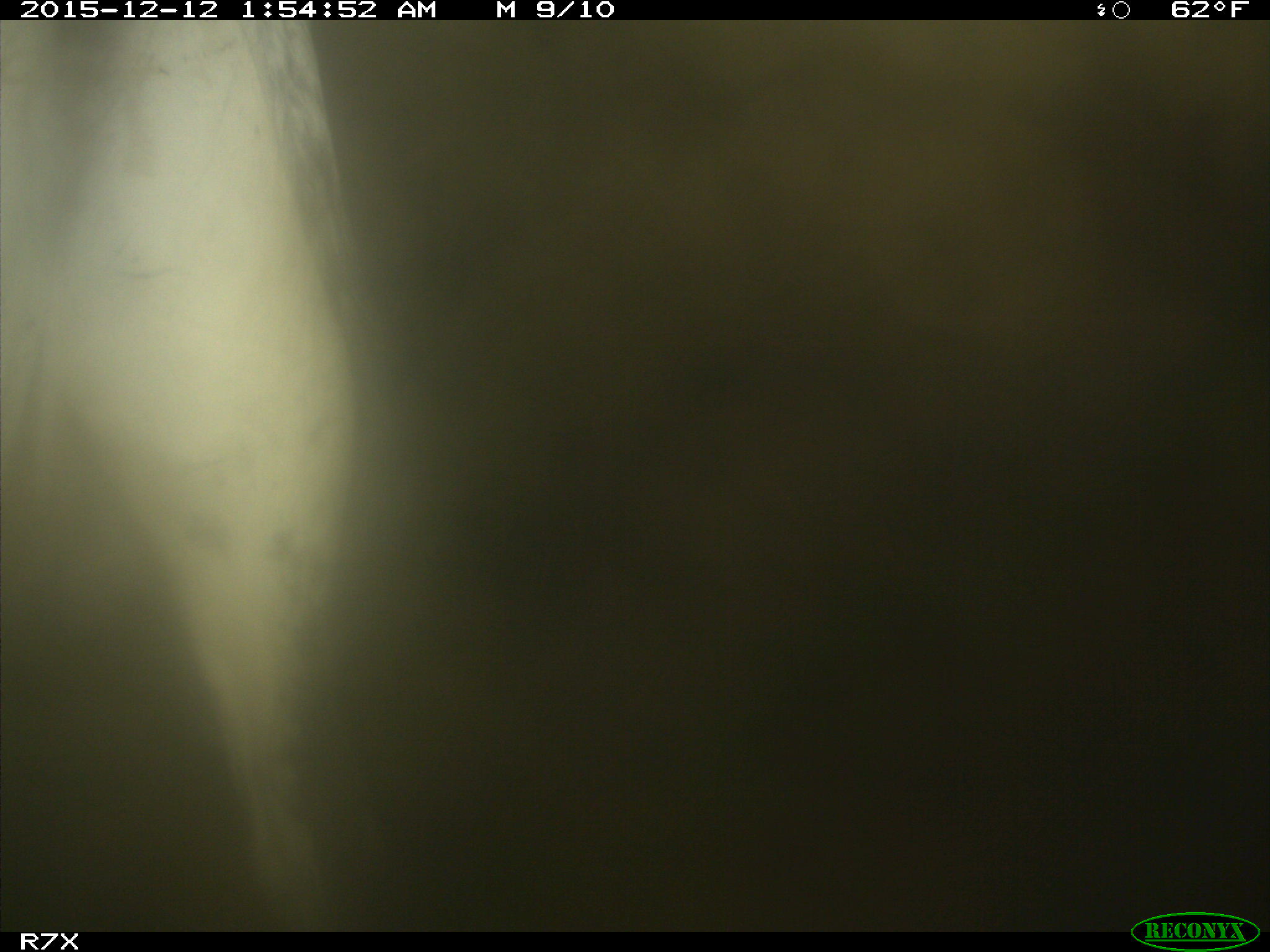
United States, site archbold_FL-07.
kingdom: Animalia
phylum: Chordata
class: Mammalia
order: Artiodactyla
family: Bovidae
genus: Bos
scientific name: Bos taurus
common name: domestic cow